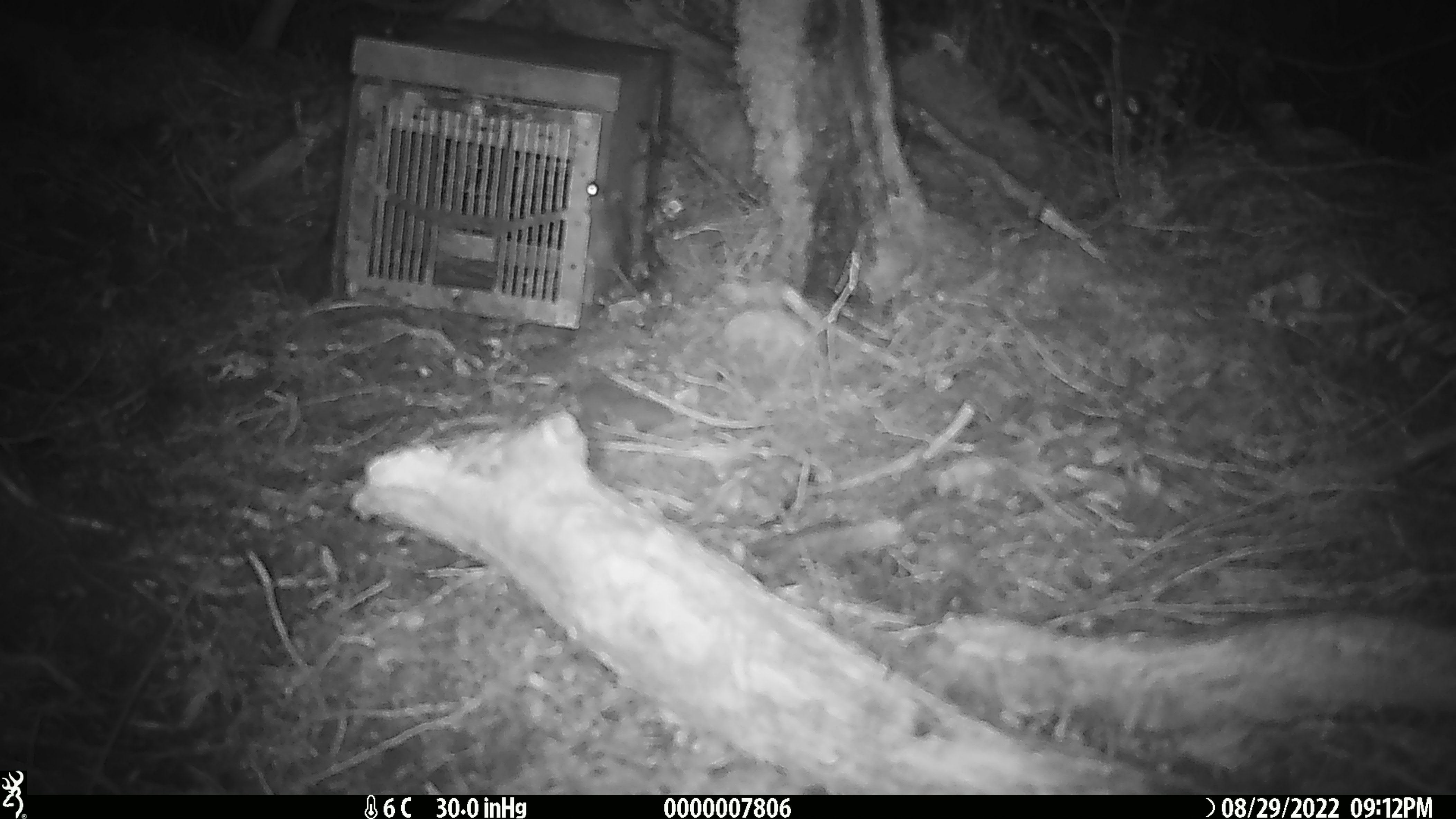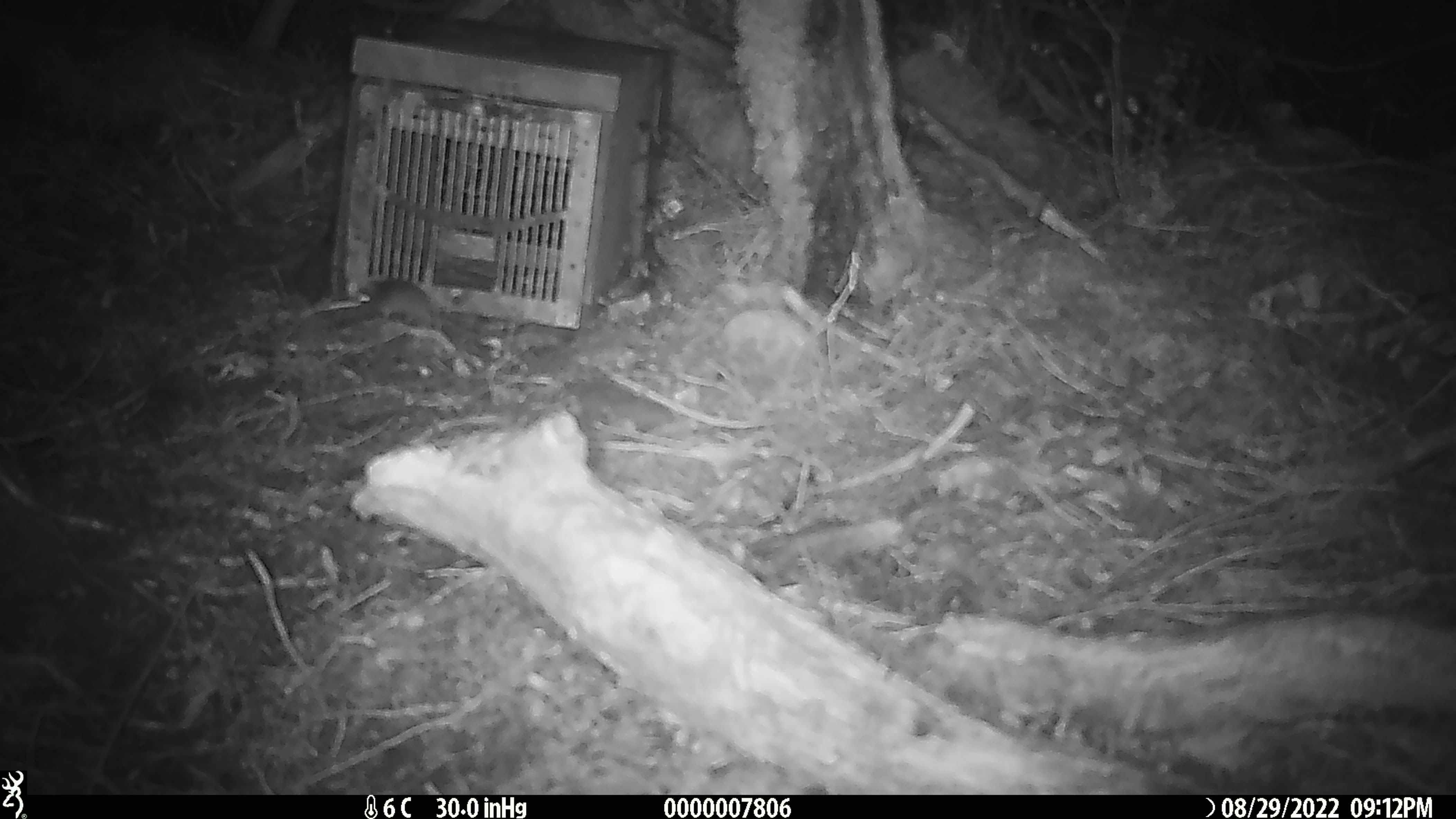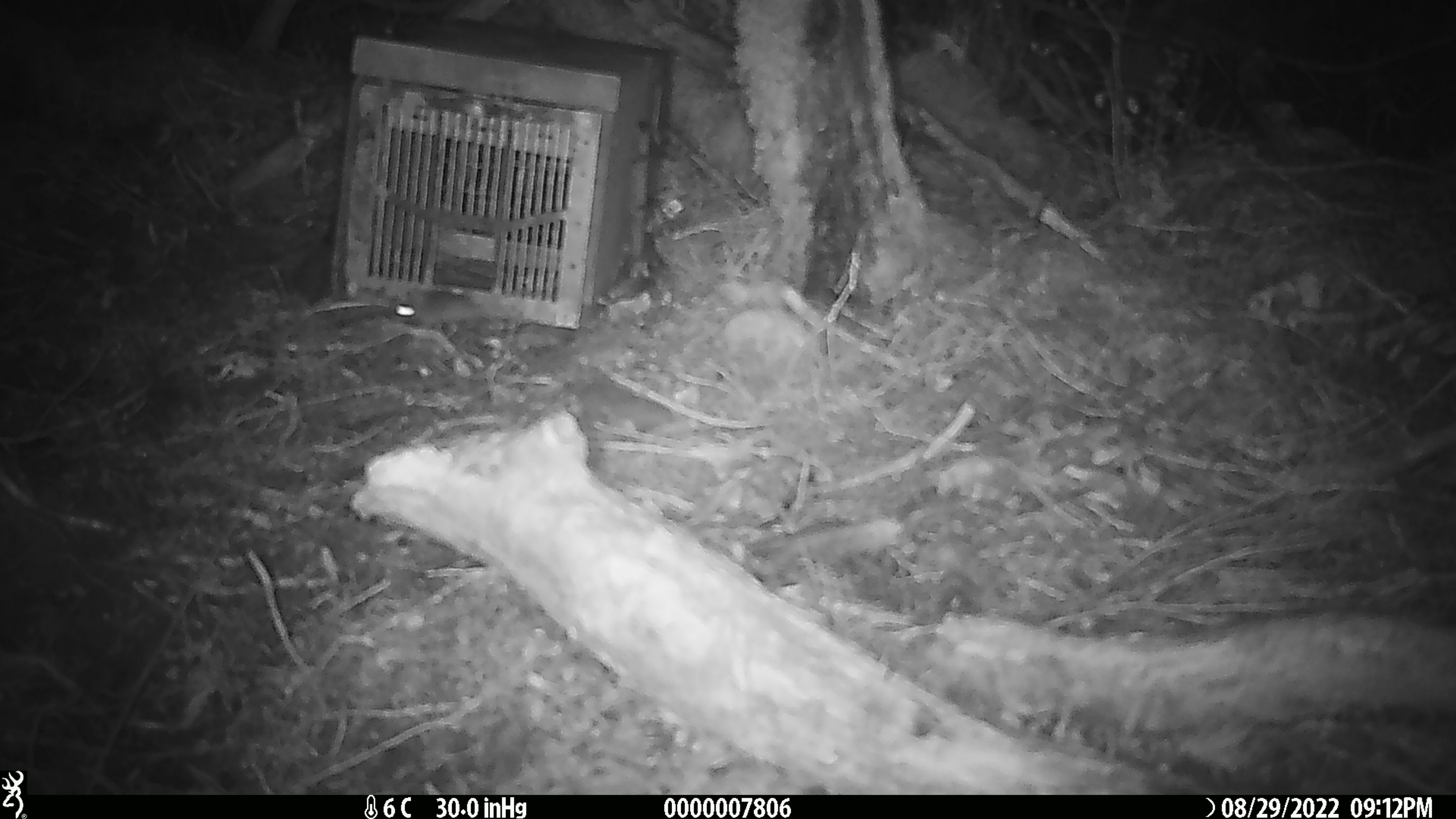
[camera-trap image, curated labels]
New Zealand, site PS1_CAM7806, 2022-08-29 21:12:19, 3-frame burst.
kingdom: Animalia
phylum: Chordata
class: Mammalia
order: Rodentia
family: Muridae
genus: Mus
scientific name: Mus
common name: mouse